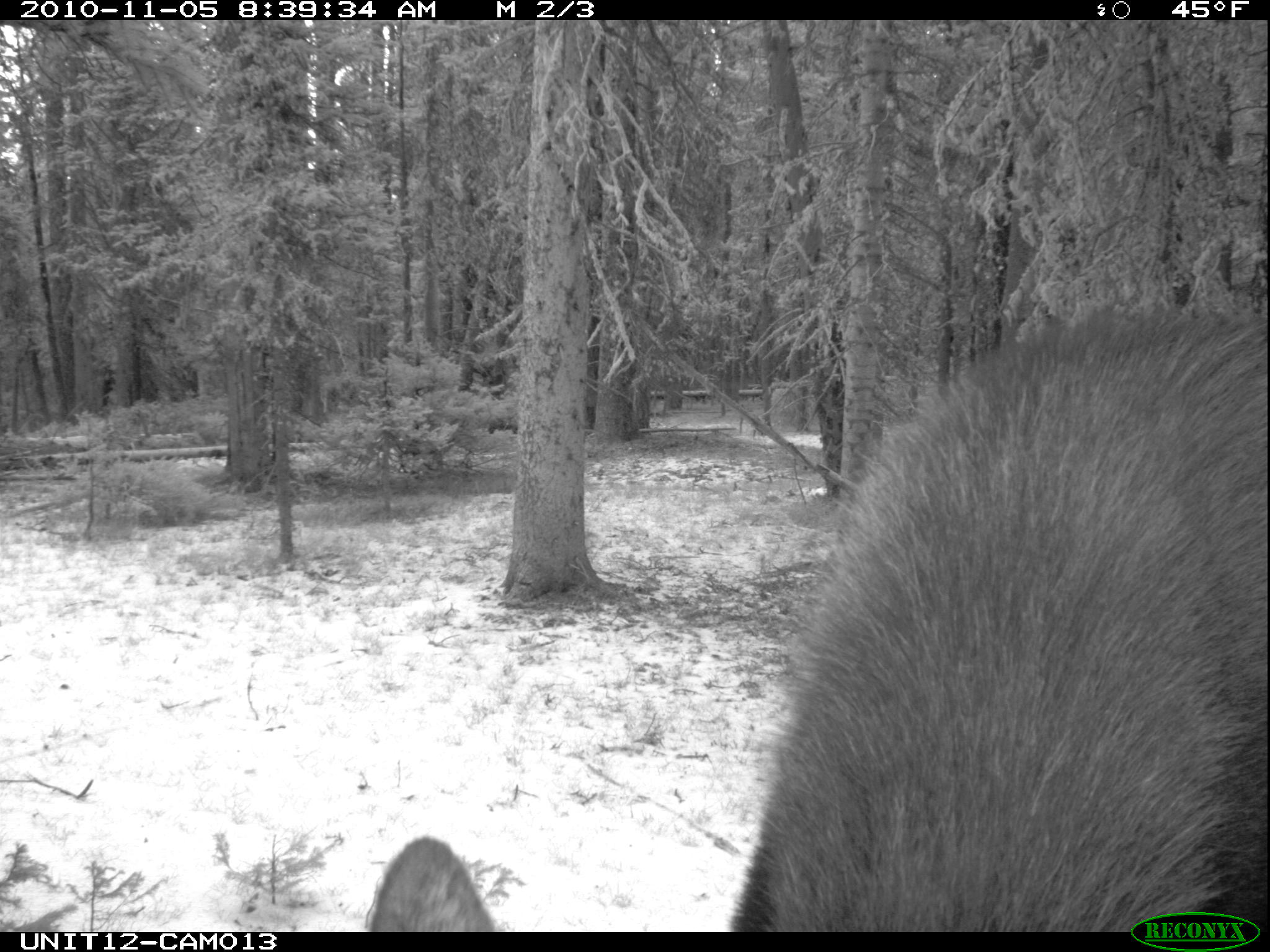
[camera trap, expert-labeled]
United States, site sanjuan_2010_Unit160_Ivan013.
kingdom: Animalia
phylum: Chordata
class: Mammalia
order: Artiodactyla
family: Cervidae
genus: Alces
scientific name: Alces alces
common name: moose